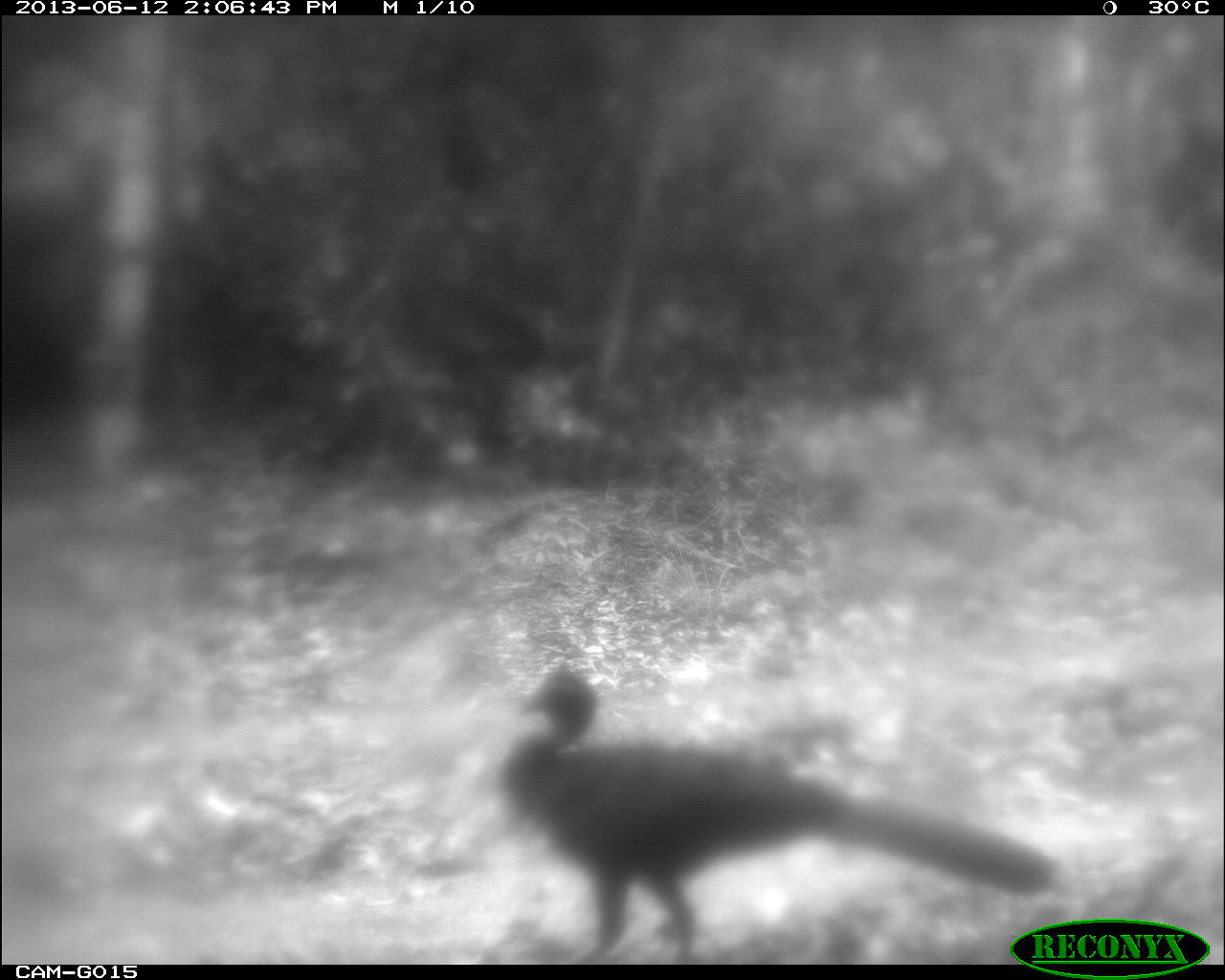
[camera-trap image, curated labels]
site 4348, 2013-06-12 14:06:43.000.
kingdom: Animalia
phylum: Chordata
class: Aves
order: Galliformes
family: Cracidae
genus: Penelope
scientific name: Penelope purpurascens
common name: crested guan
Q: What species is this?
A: Penelope purpurascens (crested guan).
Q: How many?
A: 1.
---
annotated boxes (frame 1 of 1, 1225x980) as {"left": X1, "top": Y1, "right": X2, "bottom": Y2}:
penelope purpurascens: {"left": 493, "top": 663, "right": 1058, "bottom": 965}